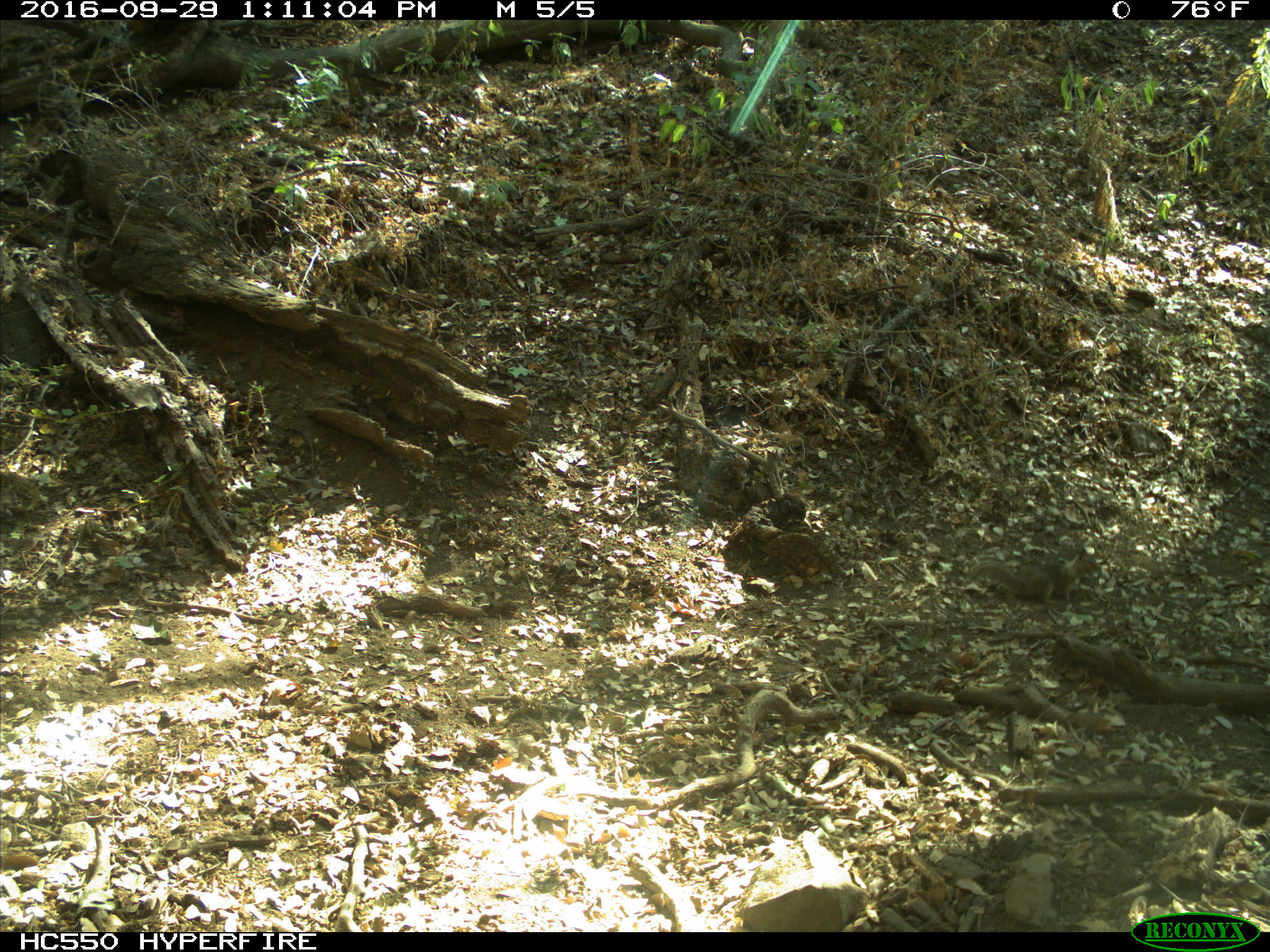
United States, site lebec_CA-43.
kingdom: Animalia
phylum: Chordata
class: Mammalia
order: Rodentia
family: Sciuridae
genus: Otospermophilus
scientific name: Otospermophilus beecheyi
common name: california ground squirrel